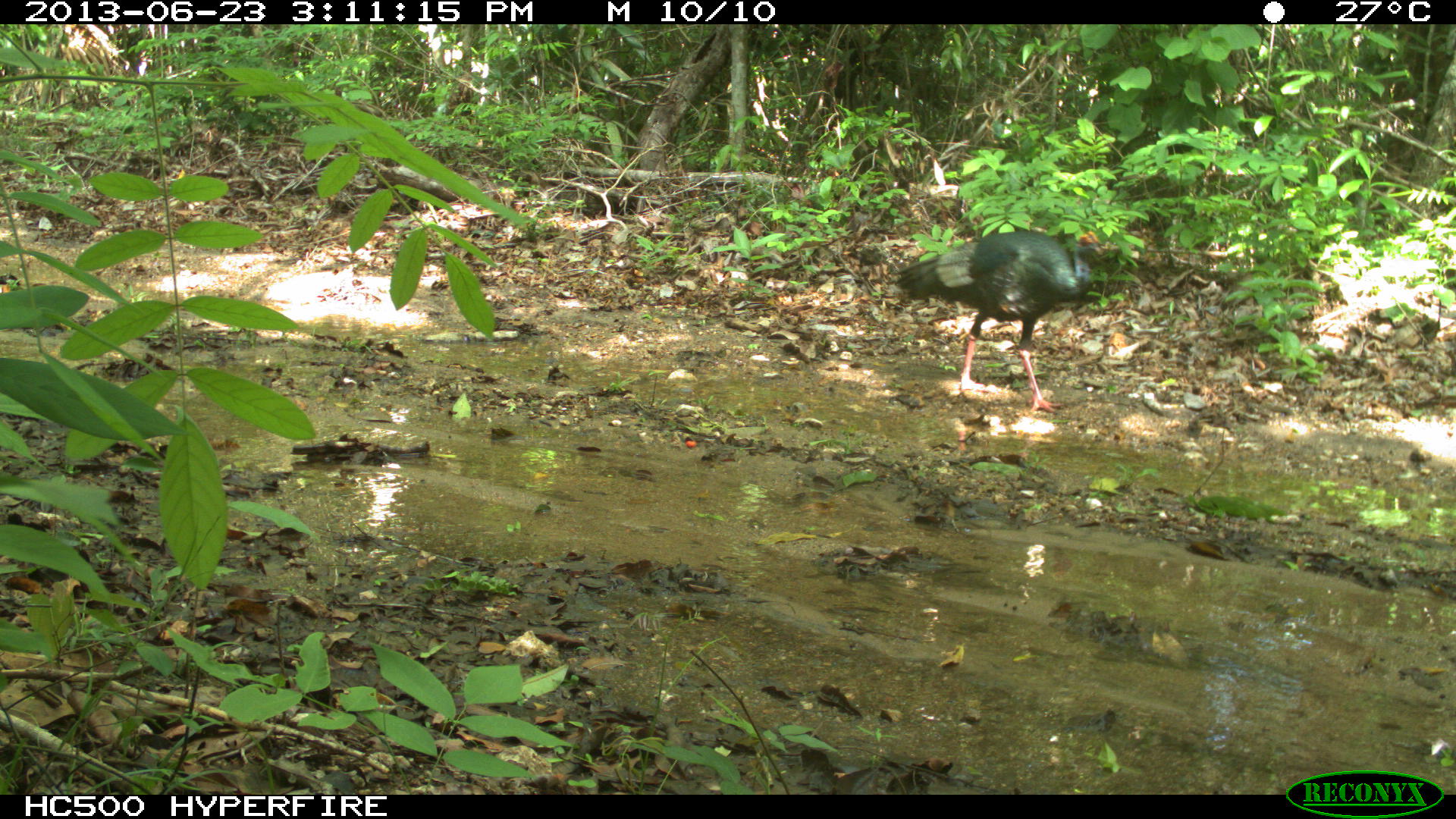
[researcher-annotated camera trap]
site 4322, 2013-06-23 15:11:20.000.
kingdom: Animalia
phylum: Chordata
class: Aves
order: Galliformes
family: Phasianidae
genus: Meleagris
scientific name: Meleagris ocellata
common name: ocellated turkey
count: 2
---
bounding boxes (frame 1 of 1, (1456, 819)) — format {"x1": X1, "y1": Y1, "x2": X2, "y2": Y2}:
meleagris ocellata: {"x1": 894, "y1": 230, "x2": 1104, "y2": 413}